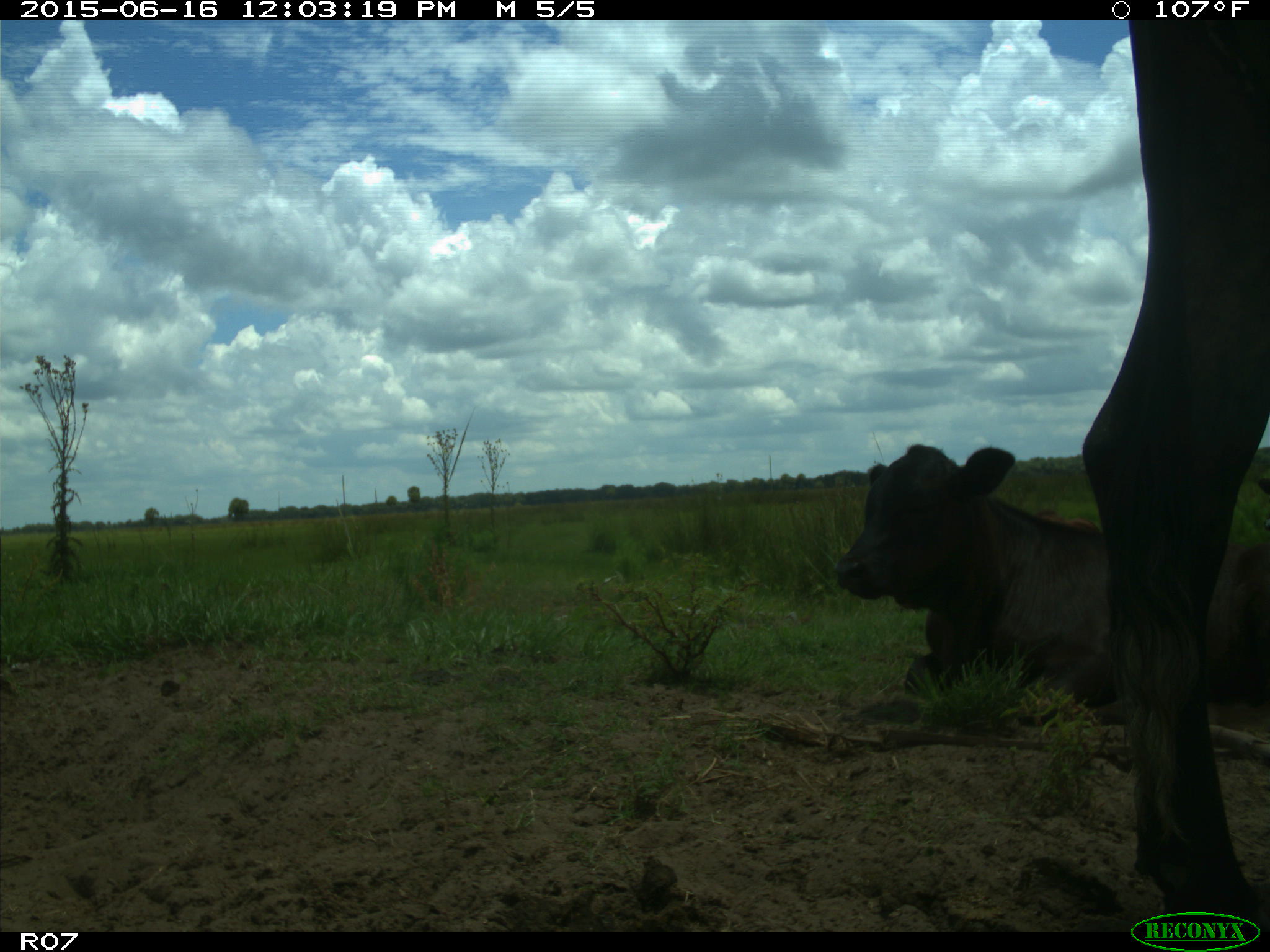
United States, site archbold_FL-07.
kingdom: Animalia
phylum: Chordata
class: Mammalia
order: Artiodactyla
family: Bovidae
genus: Bos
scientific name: Bos taurus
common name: domestic cow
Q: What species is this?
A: Bos taurus (domestic cow).